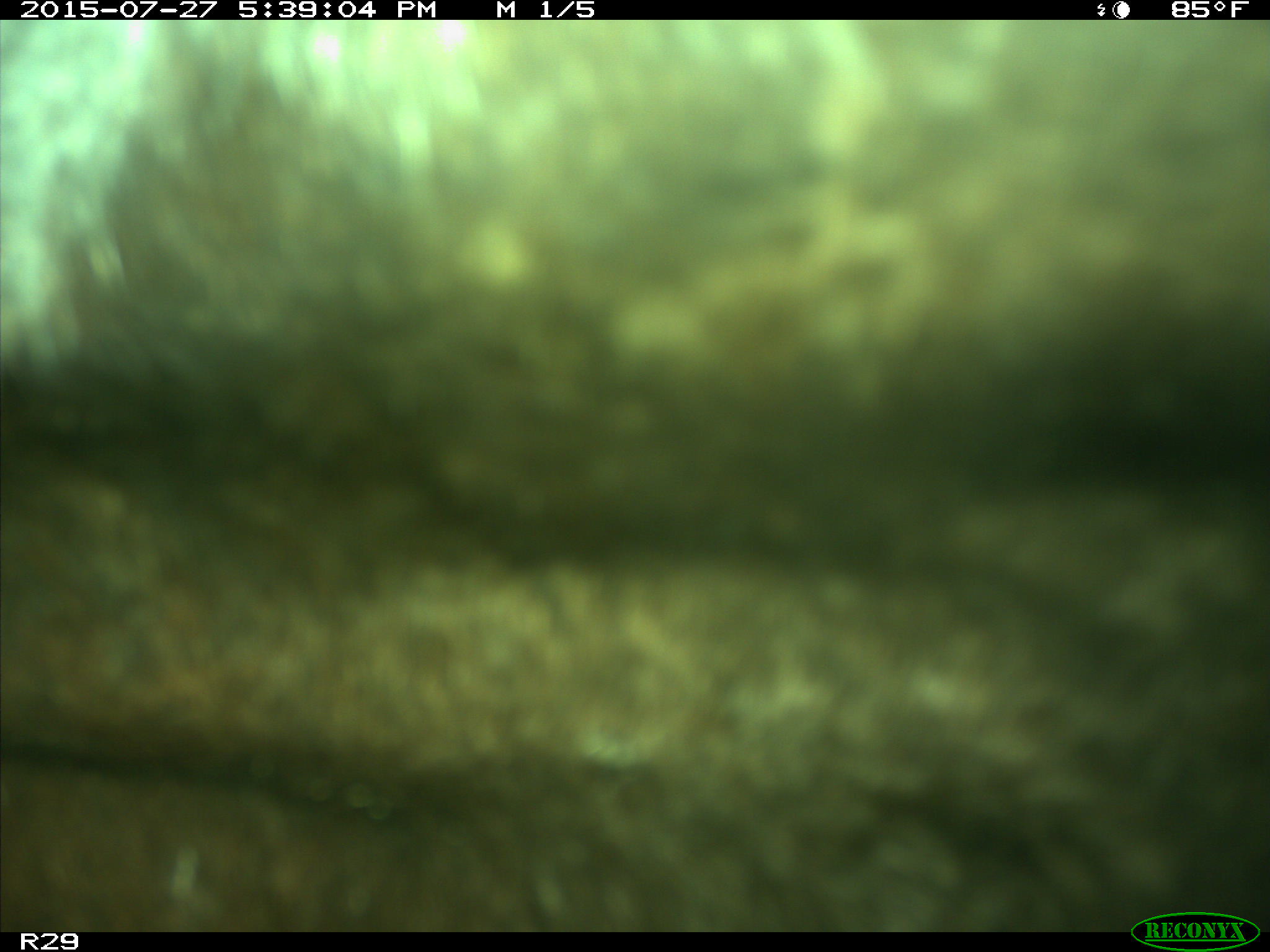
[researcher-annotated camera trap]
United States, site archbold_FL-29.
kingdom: Animalia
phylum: Chordata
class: Mammalia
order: Artiodactyla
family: Bovidae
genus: Bos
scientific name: Bos taurus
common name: domestic cow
Bos taurus (domestic cow).